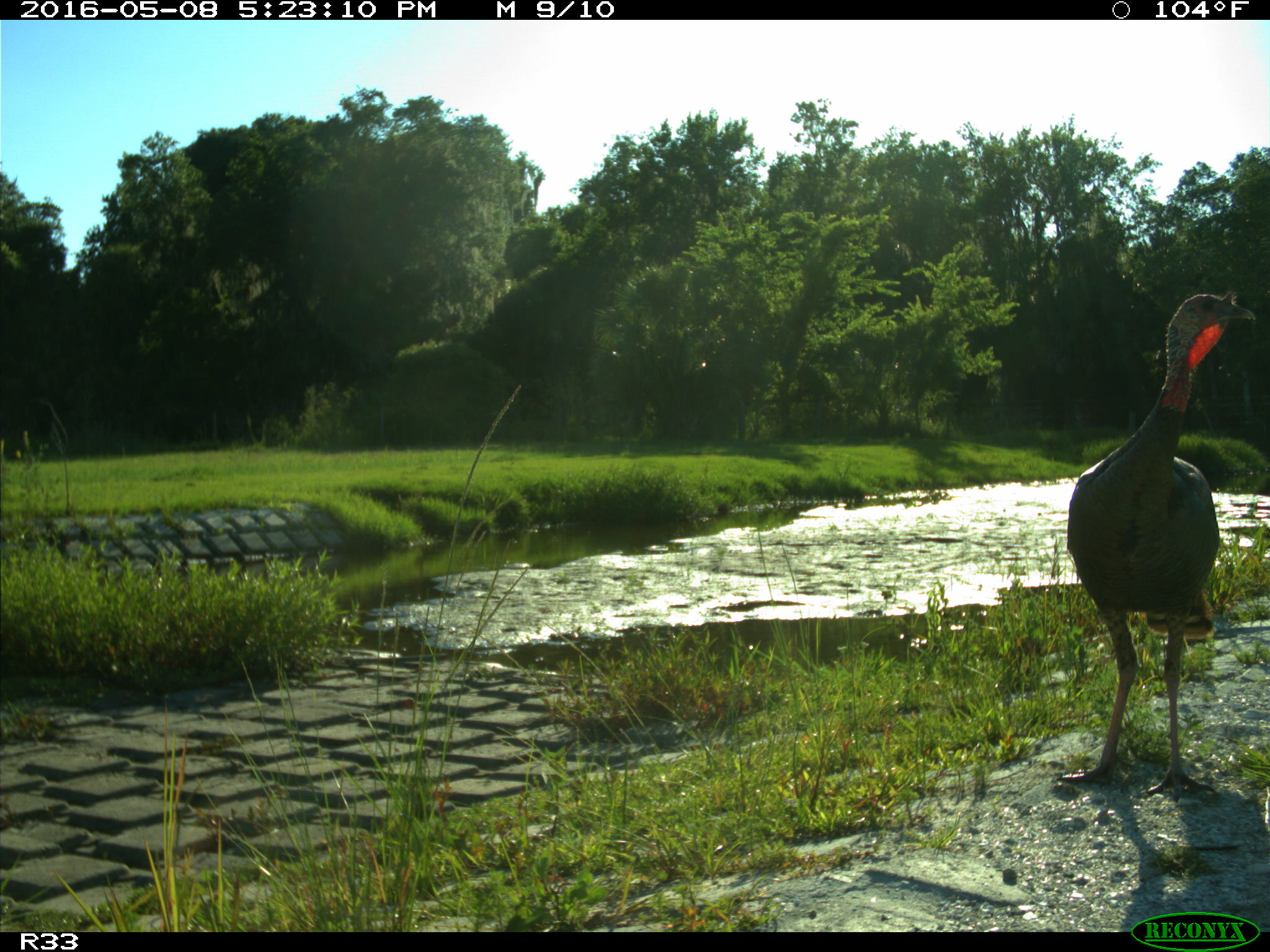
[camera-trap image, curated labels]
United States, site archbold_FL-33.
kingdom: Animalia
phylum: Chordata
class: Aves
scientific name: Aves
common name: birds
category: unidentified bird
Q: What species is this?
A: Unidentified bird (birds) (Aves).